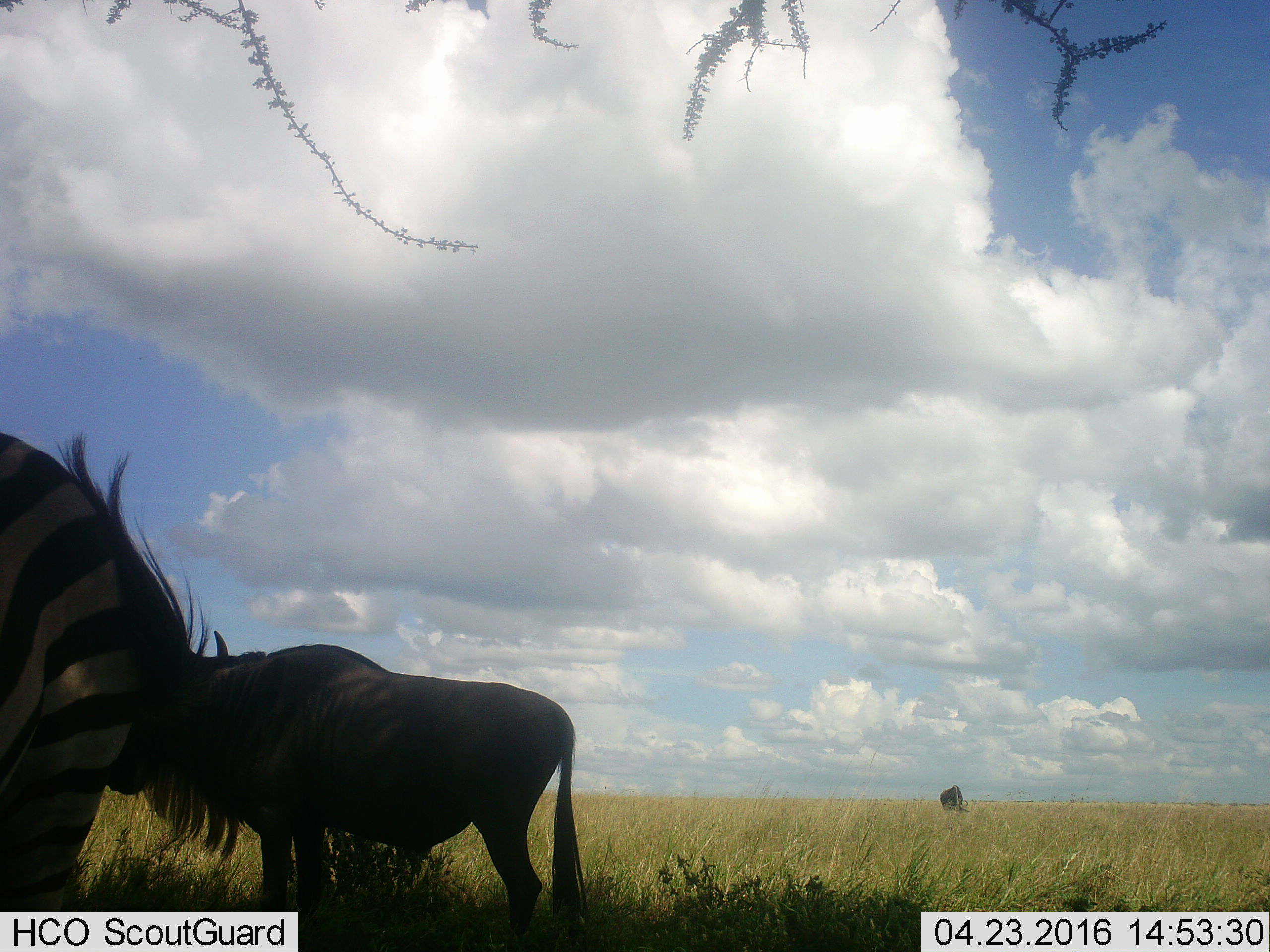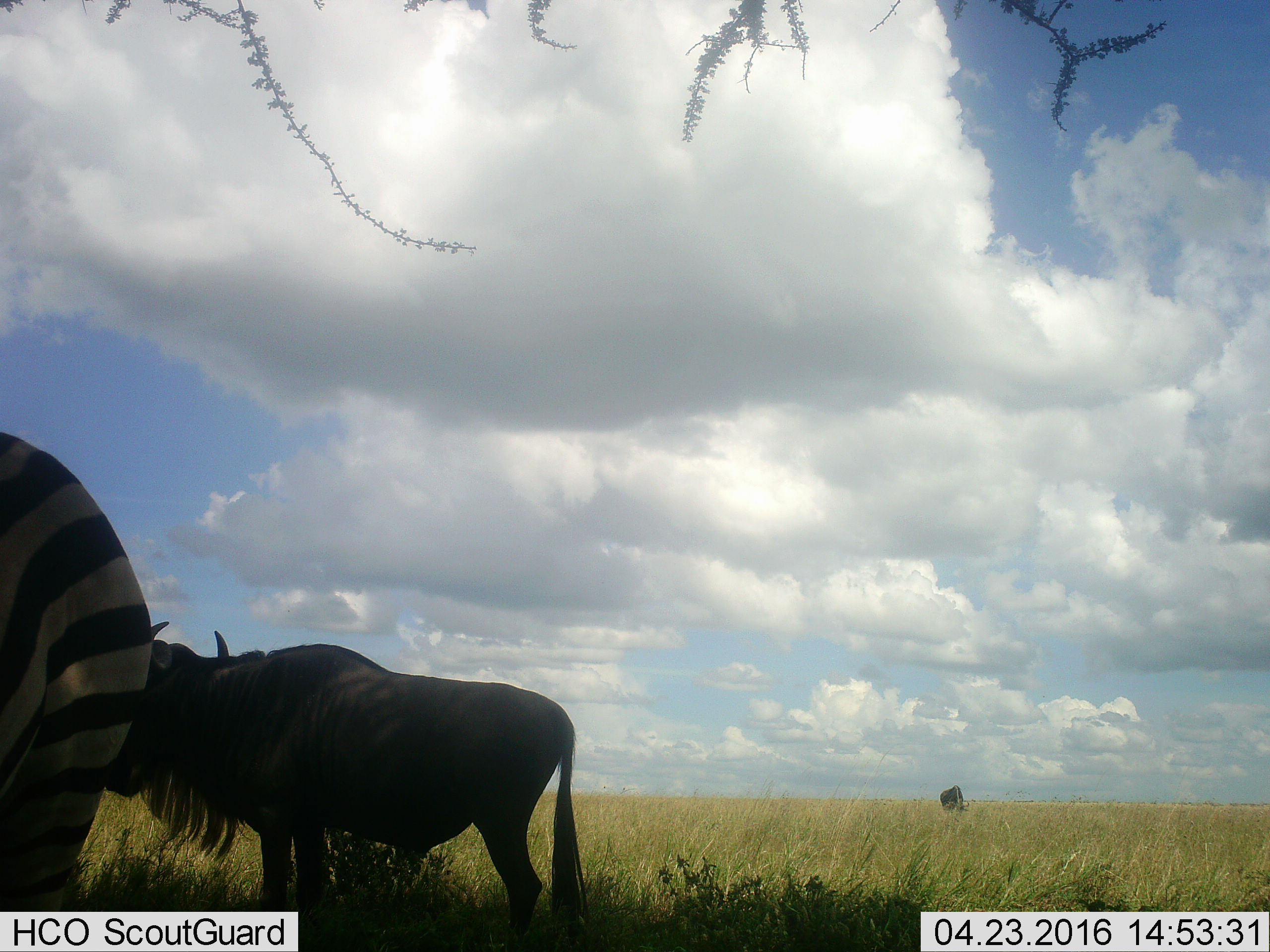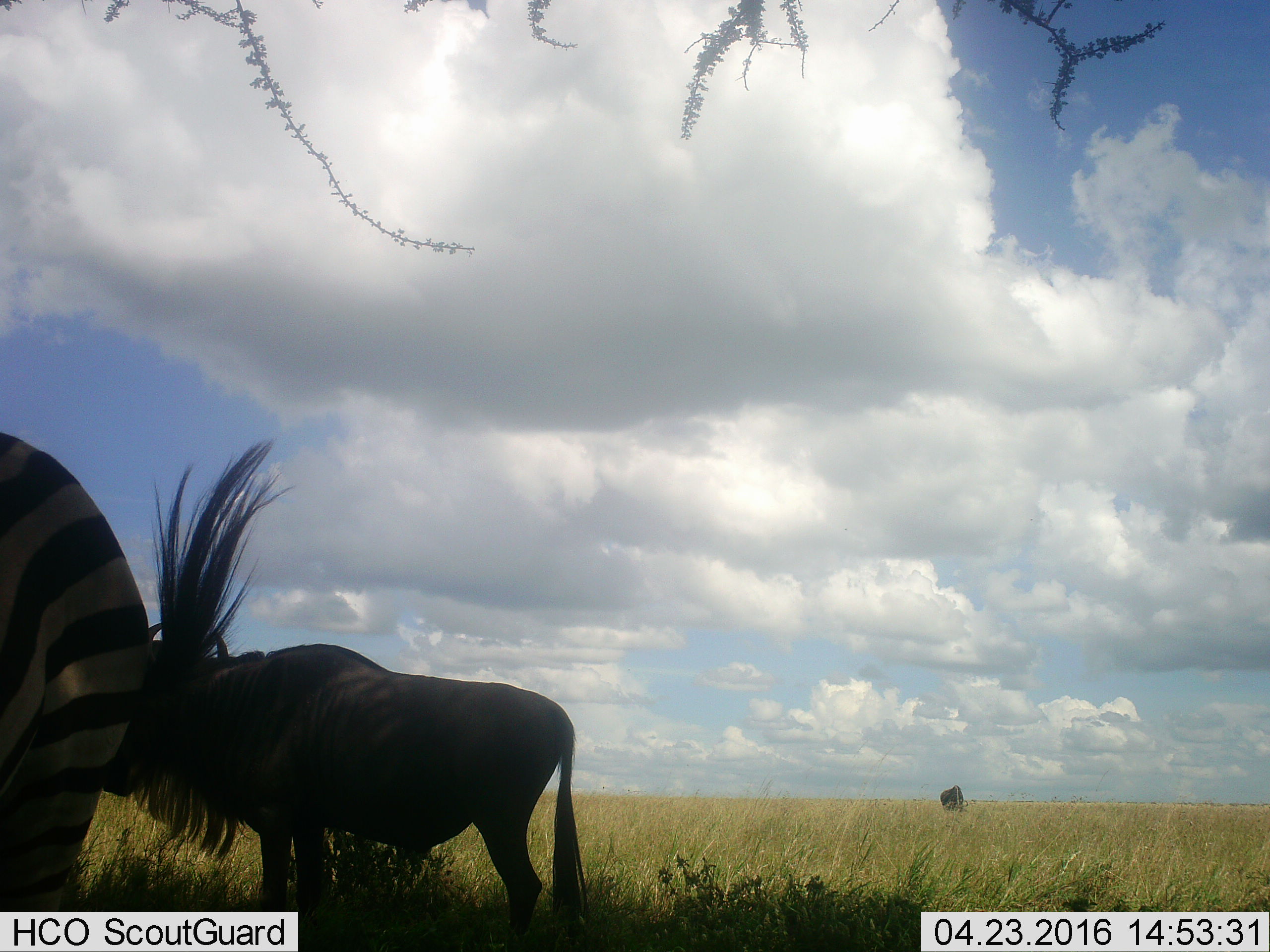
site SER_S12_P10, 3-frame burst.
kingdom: Animalia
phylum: Chordata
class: Mammalia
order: Artiodactyla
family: Bovidae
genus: Connochaetes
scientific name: Connochaetes taurinus taurinus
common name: blue wildebeest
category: wildebeestblue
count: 2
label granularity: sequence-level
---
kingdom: Animalia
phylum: Chordata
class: Mammalia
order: Perissodactyla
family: Equidae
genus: Equus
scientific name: Equus quagga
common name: plains zebra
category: zebraplains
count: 1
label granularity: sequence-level